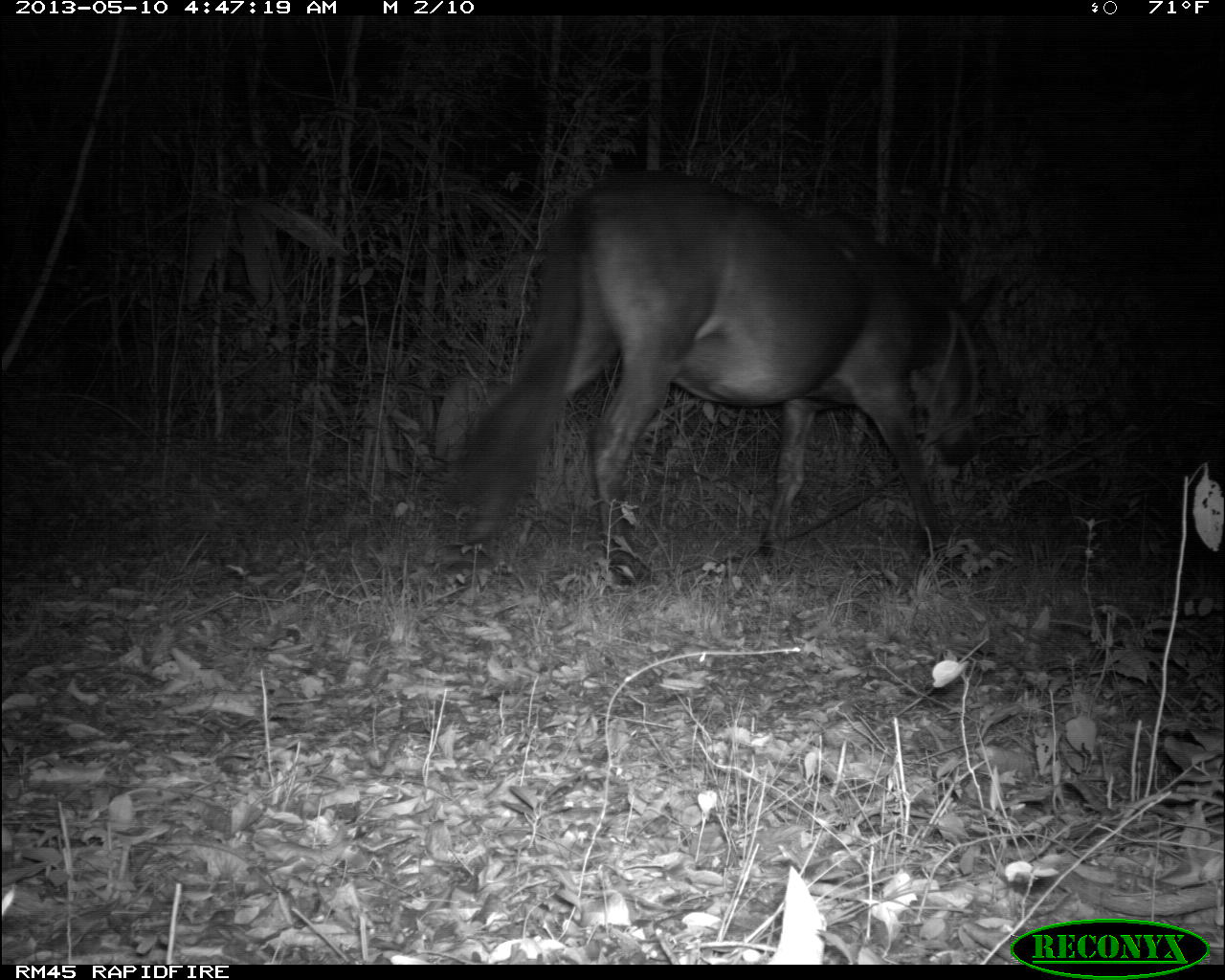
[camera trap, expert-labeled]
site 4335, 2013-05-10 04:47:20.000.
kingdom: Animalia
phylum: Chordata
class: Mammalia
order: Perissodactyla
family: Equidae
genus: Equus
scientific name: Equus ferus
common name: wild horse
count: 1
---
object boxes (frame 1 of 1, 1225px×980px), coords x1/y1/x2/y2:
equus ferus: 458/174/996/584